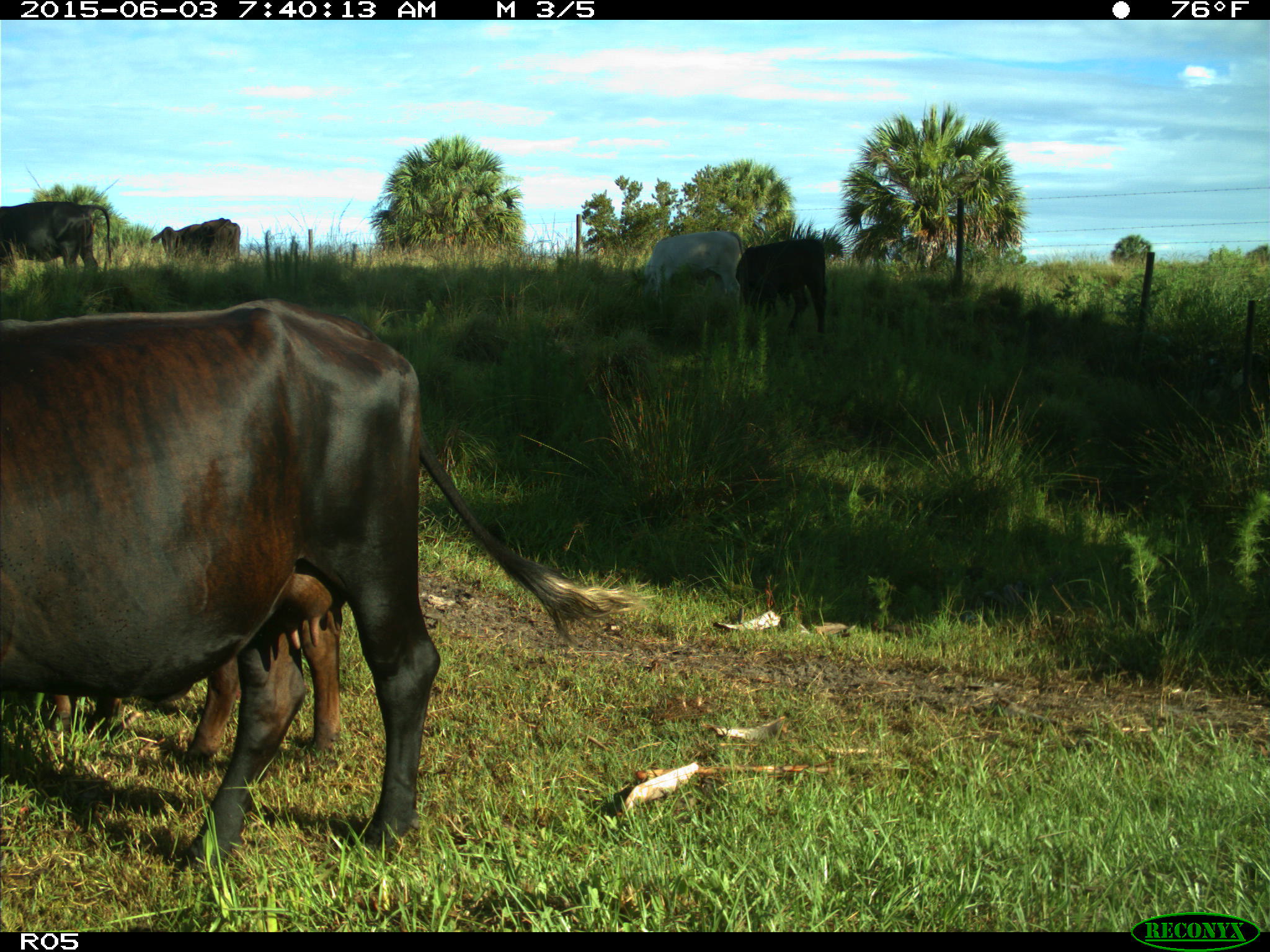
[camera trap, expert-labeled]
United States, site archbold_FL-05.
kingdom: Animalia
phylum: Chordata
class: Mammalia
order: Artiodactyla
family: Bovidae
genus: Bos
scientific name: Bos taurus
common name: domestic cow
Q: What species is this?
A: Bos taurus (domestic cow).